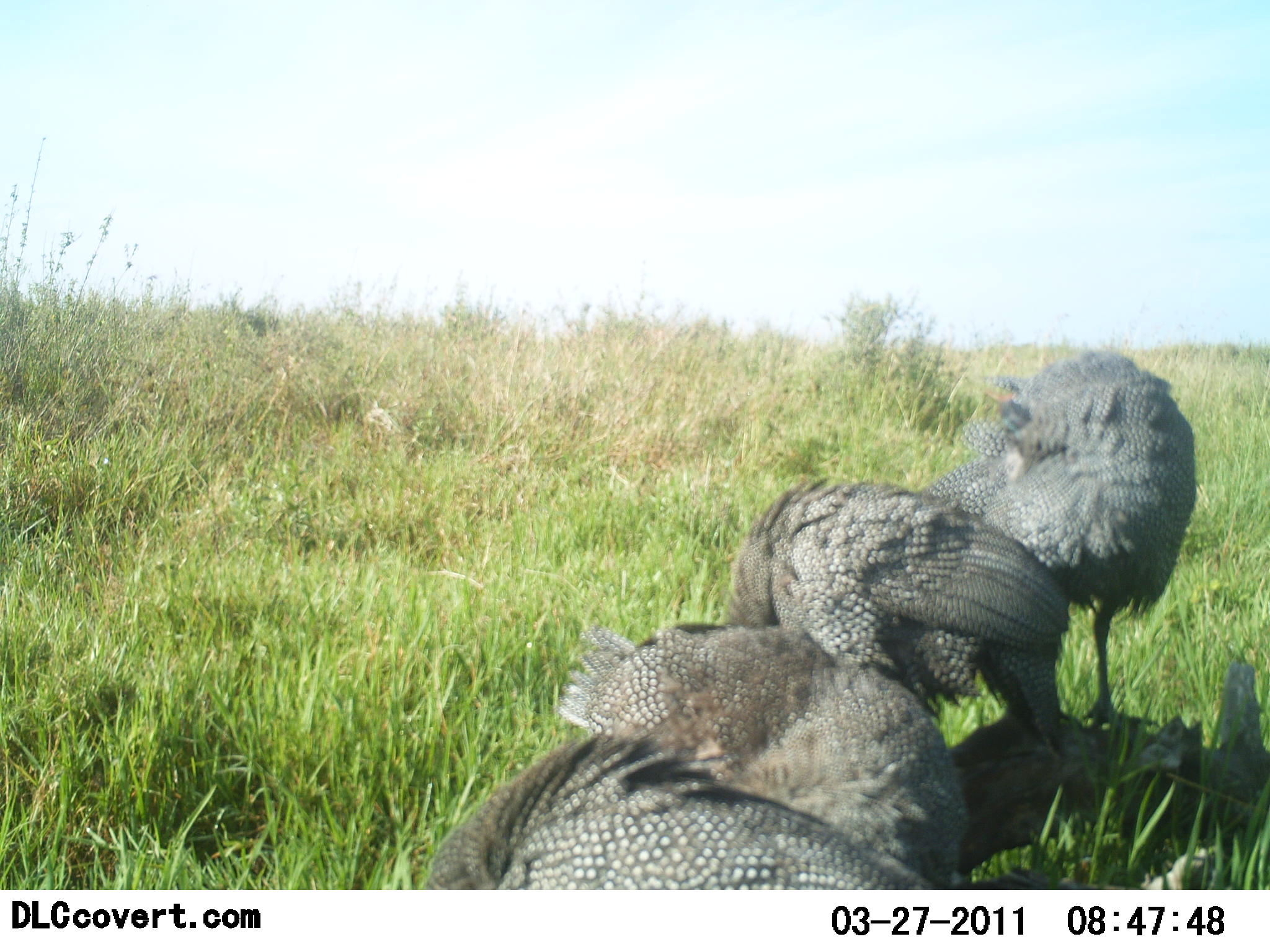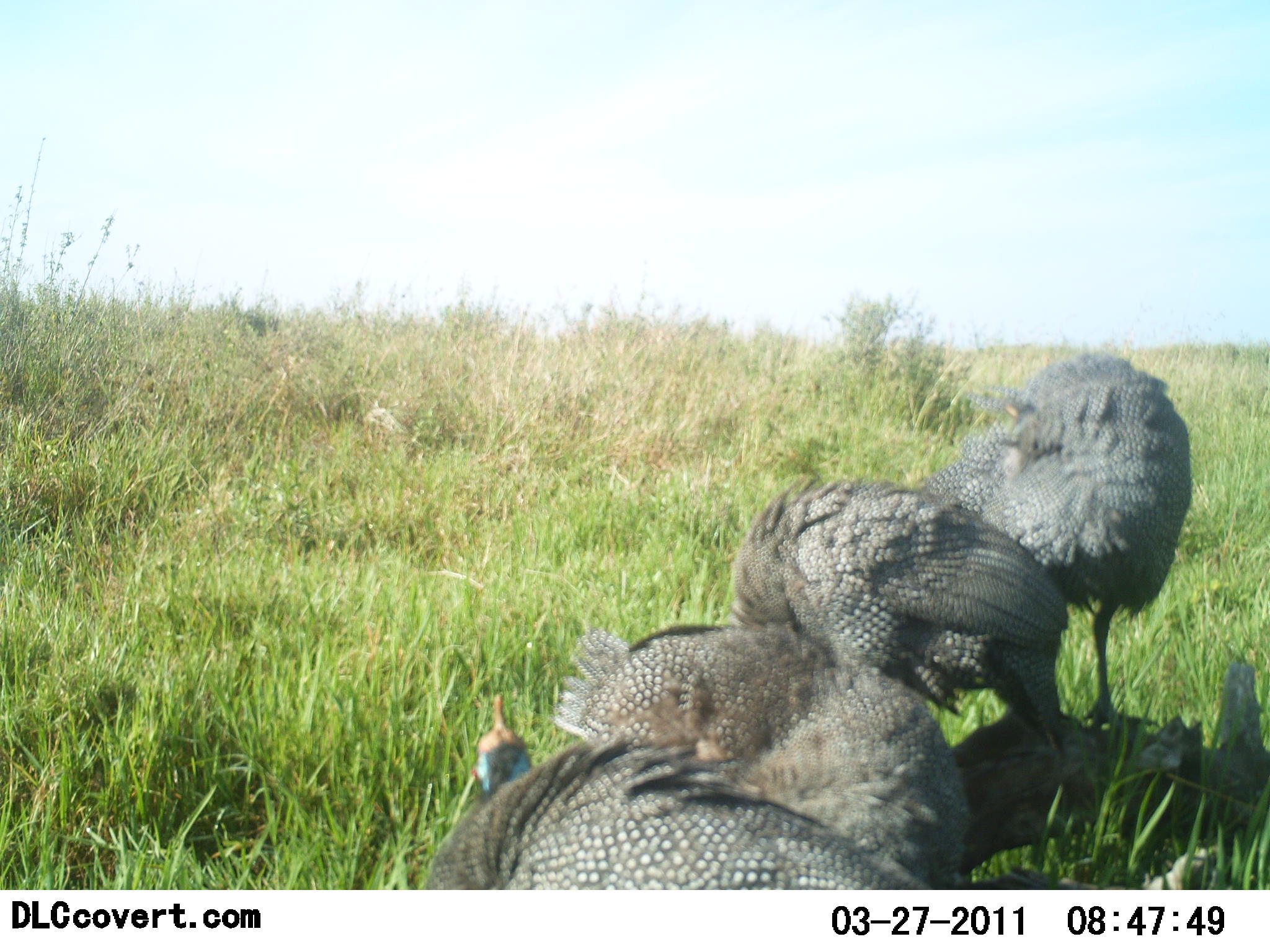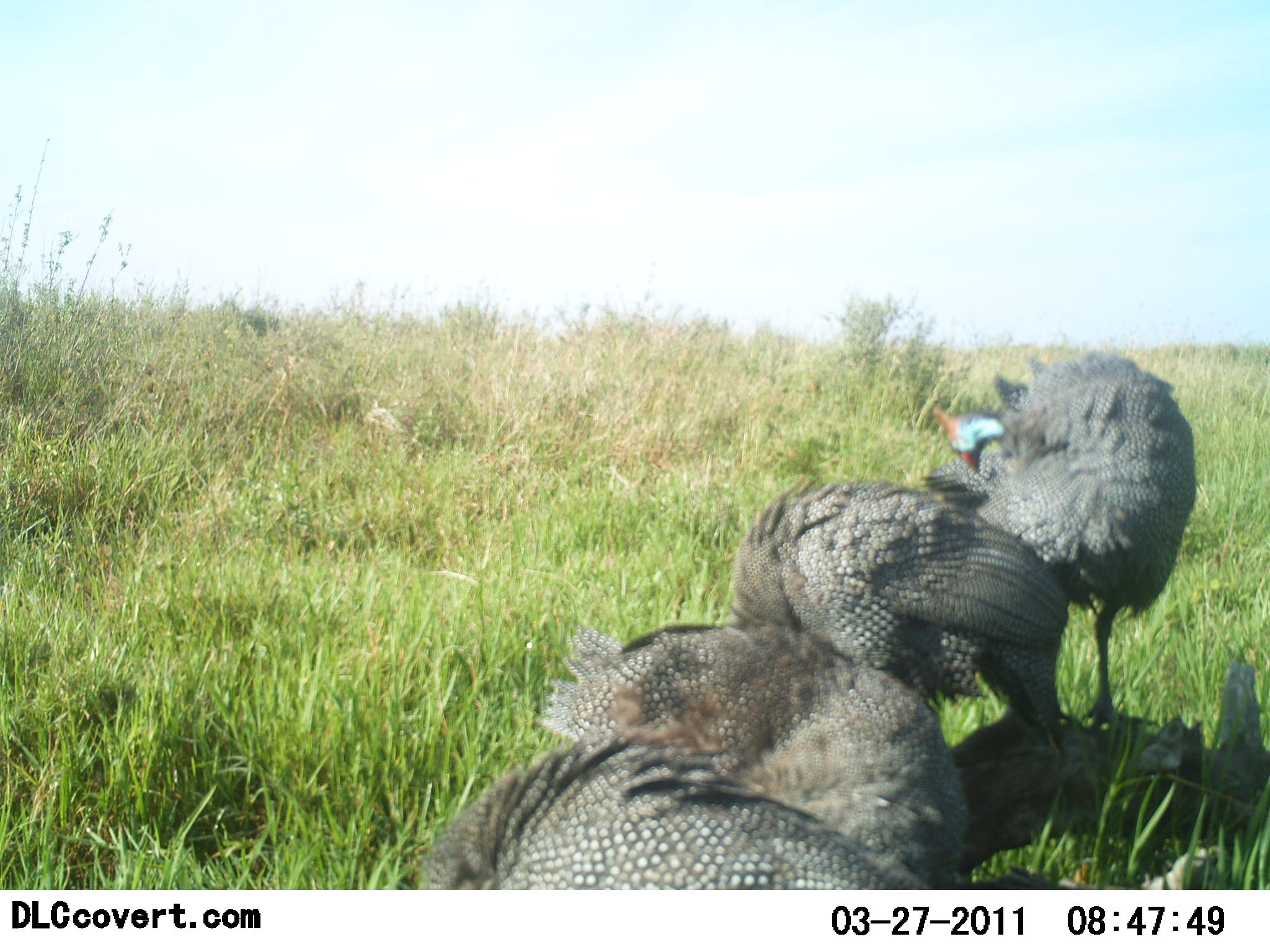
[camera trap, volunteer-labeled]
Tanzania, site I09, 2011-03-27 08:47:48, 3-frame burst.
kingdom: Animalia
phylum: Chordata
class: Aves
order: Galliformes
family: Numididae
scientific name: Numididae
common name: guinea fowl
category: guineafowl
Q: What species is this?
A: Guineafowl (guinea fowl) (Numididae).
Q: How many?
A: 4.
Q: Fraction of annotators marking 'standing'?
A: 76%.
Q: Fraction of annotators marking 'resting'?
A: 41%.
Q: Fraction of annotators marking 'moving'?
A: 6%.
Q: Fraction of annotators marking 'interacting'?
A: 12%.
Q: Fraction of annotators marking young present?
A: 0%.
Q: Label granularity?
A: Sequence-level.